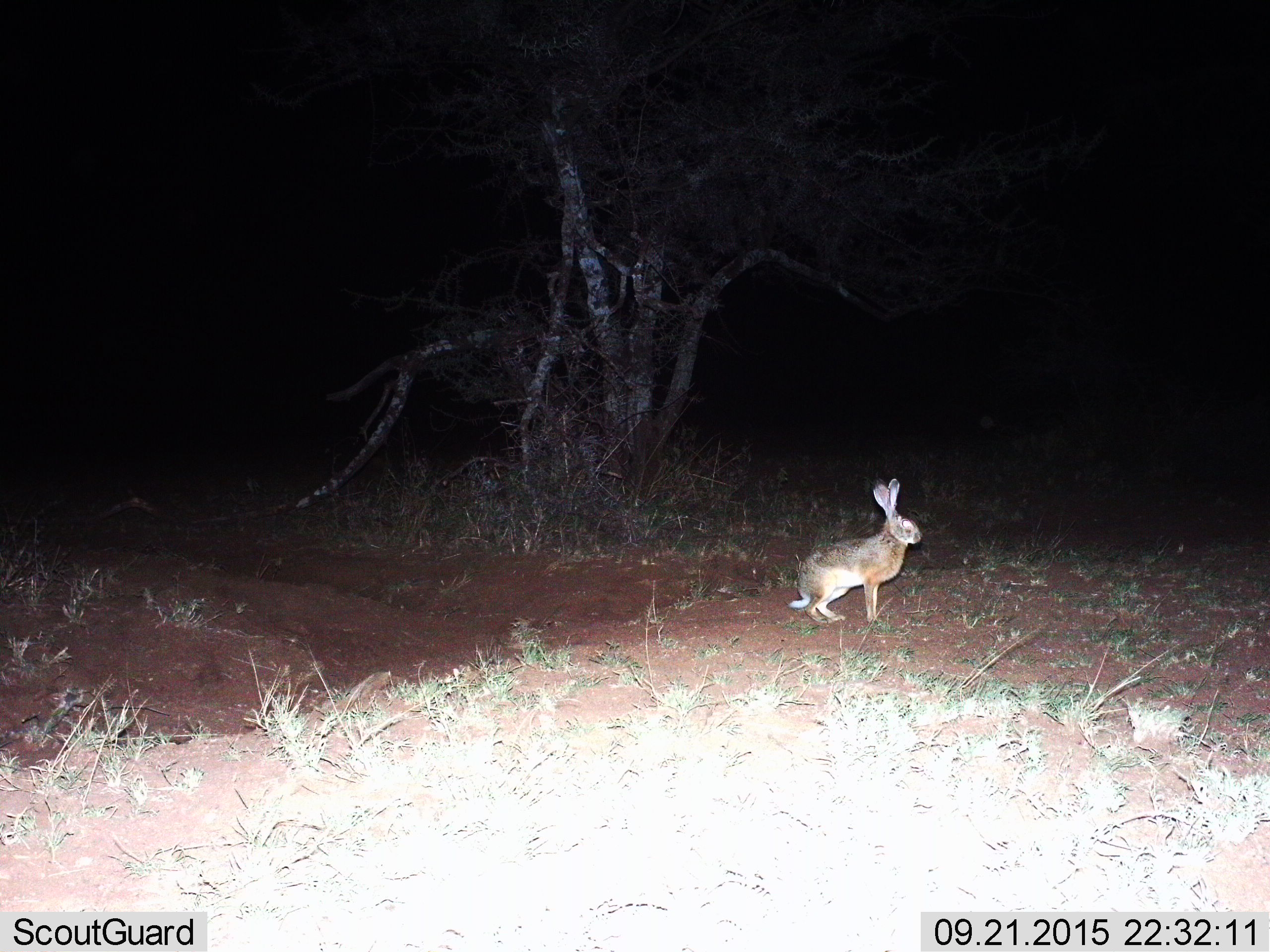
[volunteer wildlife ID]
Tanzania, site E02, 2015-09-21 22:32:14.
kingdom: Animalia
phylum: Chordata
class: Mammalia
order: Lagomorpha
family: Leporidae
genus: Lepus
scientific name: Lepus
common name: hare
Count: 1.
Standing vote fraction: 94%.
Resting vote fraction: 6%.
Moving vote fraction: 11%.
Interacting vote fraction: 0%.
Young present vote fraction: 0%.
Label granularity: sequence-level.